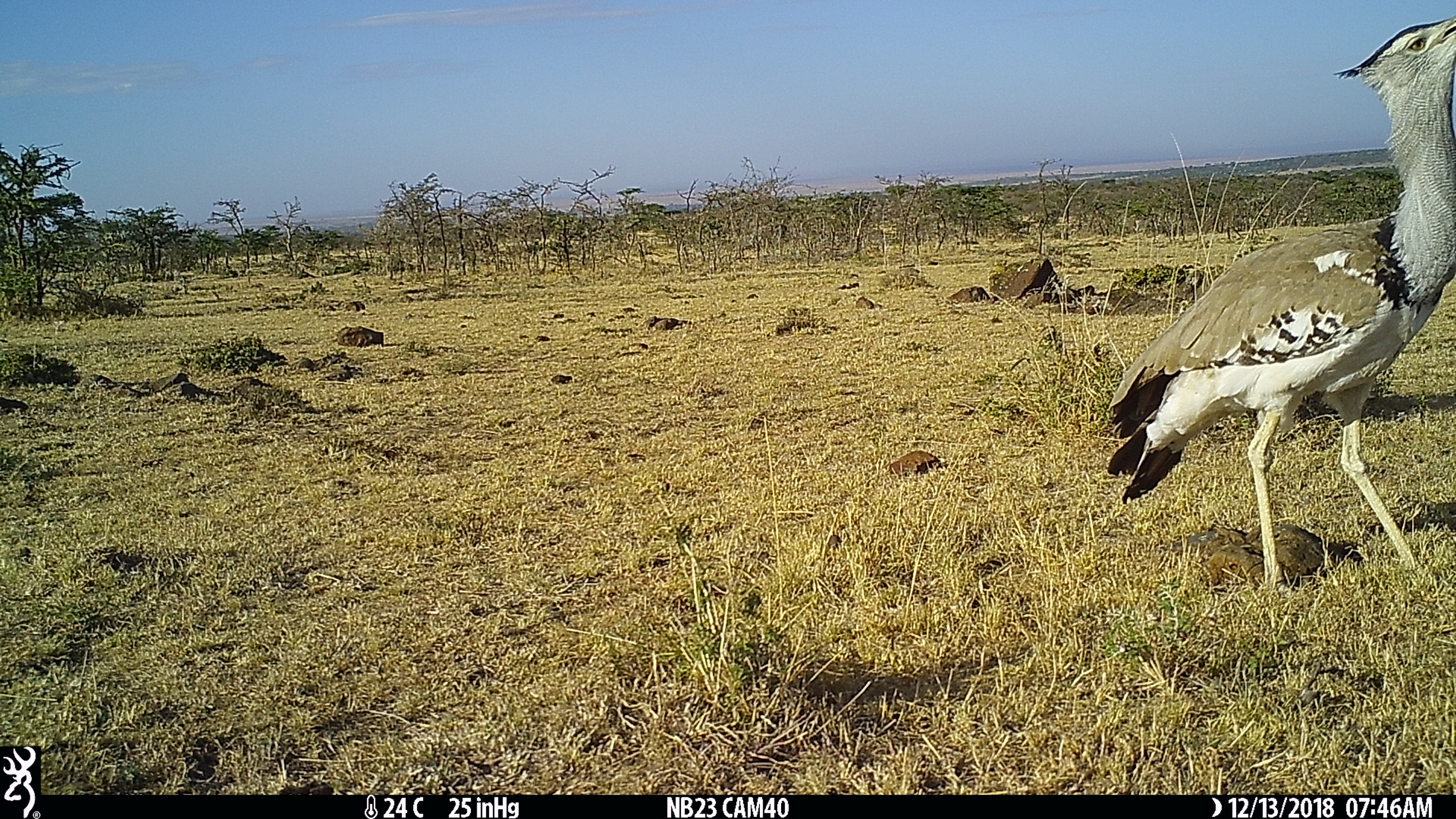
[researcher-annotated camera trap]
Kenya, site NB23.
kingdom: Animalia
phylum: Chordata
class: Aves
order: Otidiformes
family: Otididae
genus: Ardeotis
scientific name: Ardeotis kori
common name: kori bustard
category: bustard kori